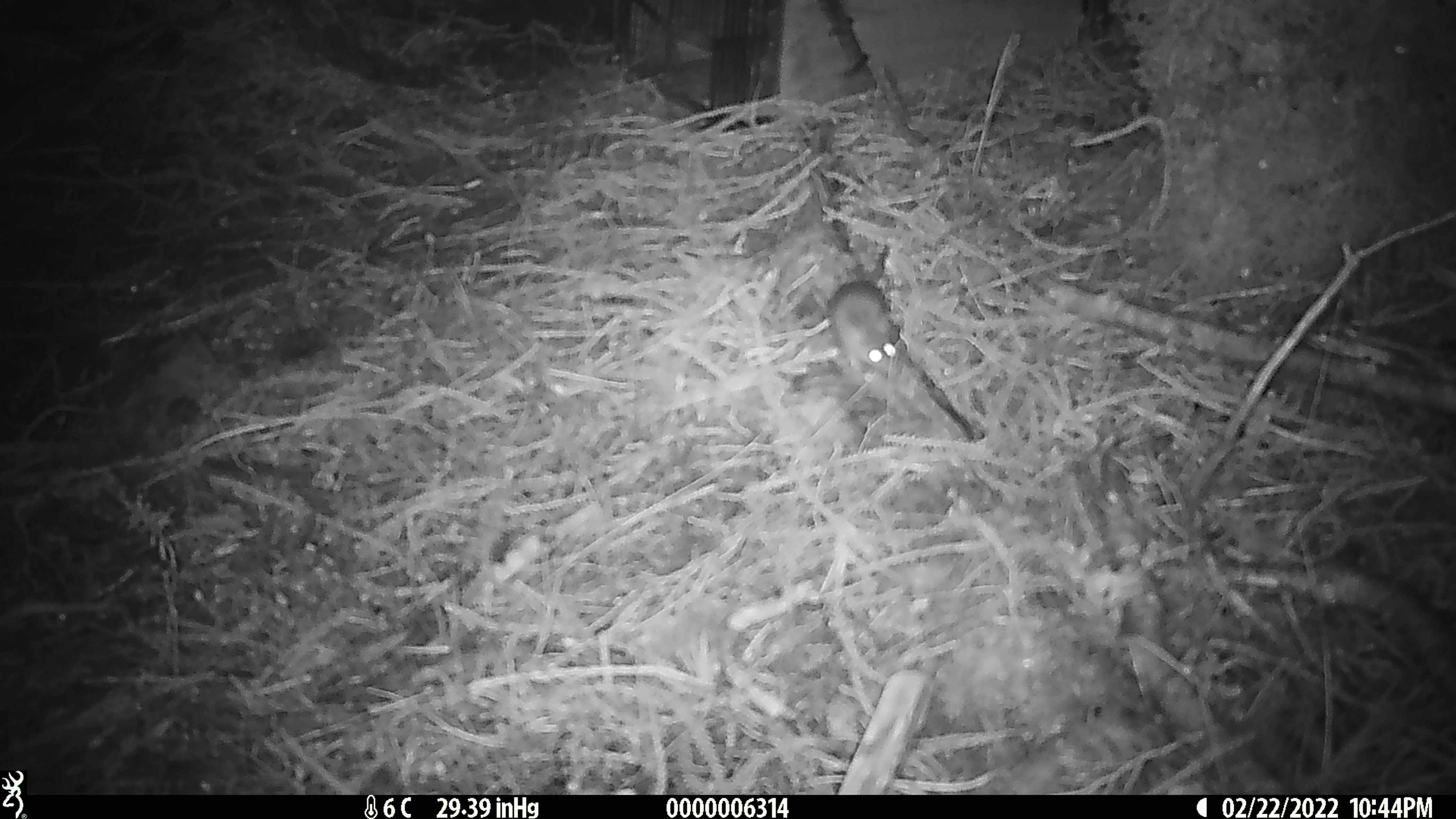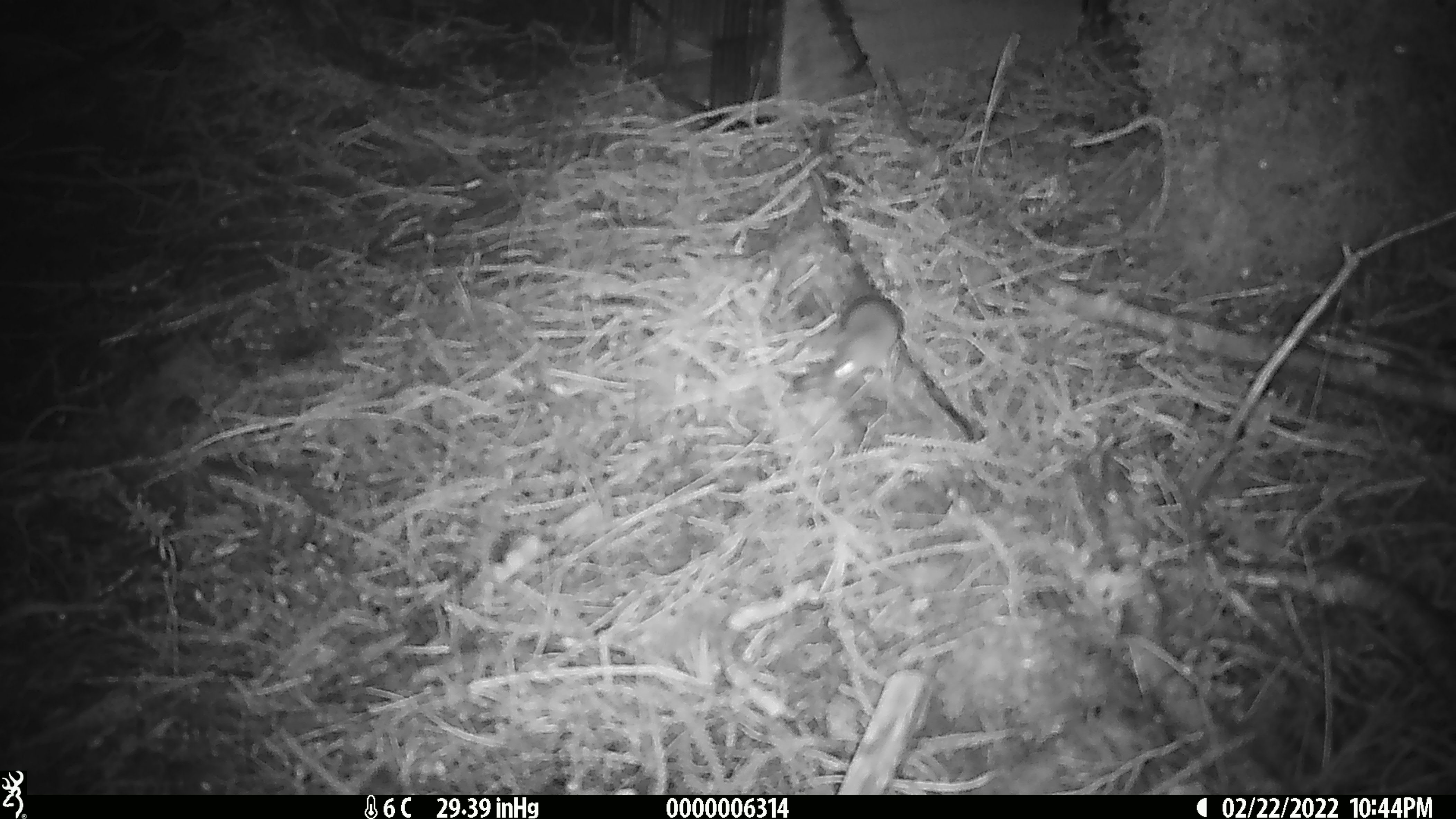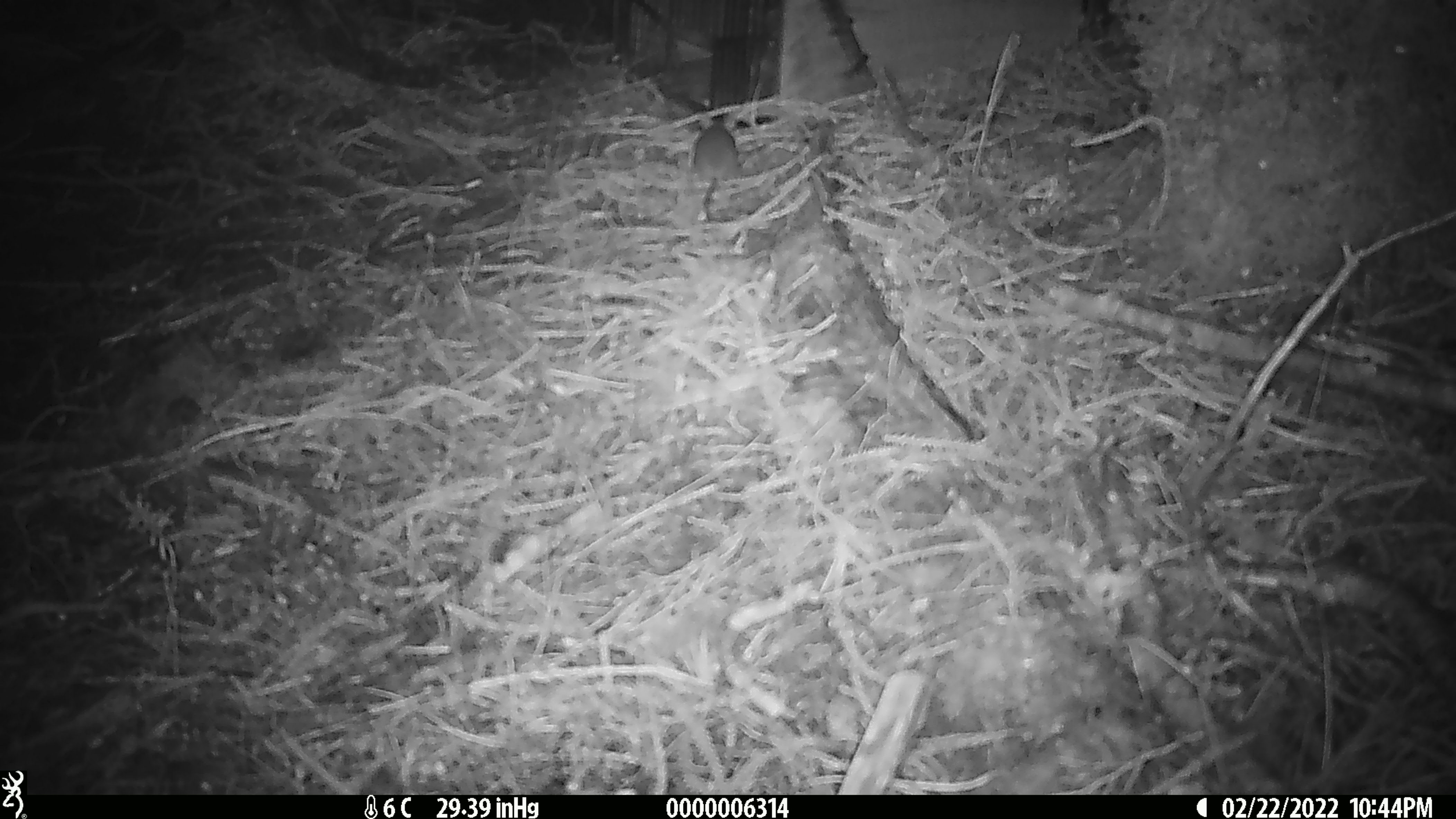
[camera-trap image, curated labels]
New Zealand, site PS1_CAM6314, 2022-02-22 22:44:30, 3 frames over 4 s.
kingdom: Animalia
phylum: Chordata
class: Mammalia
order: Rodentia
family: Muridae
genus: Mus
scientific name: Mus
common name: mouse